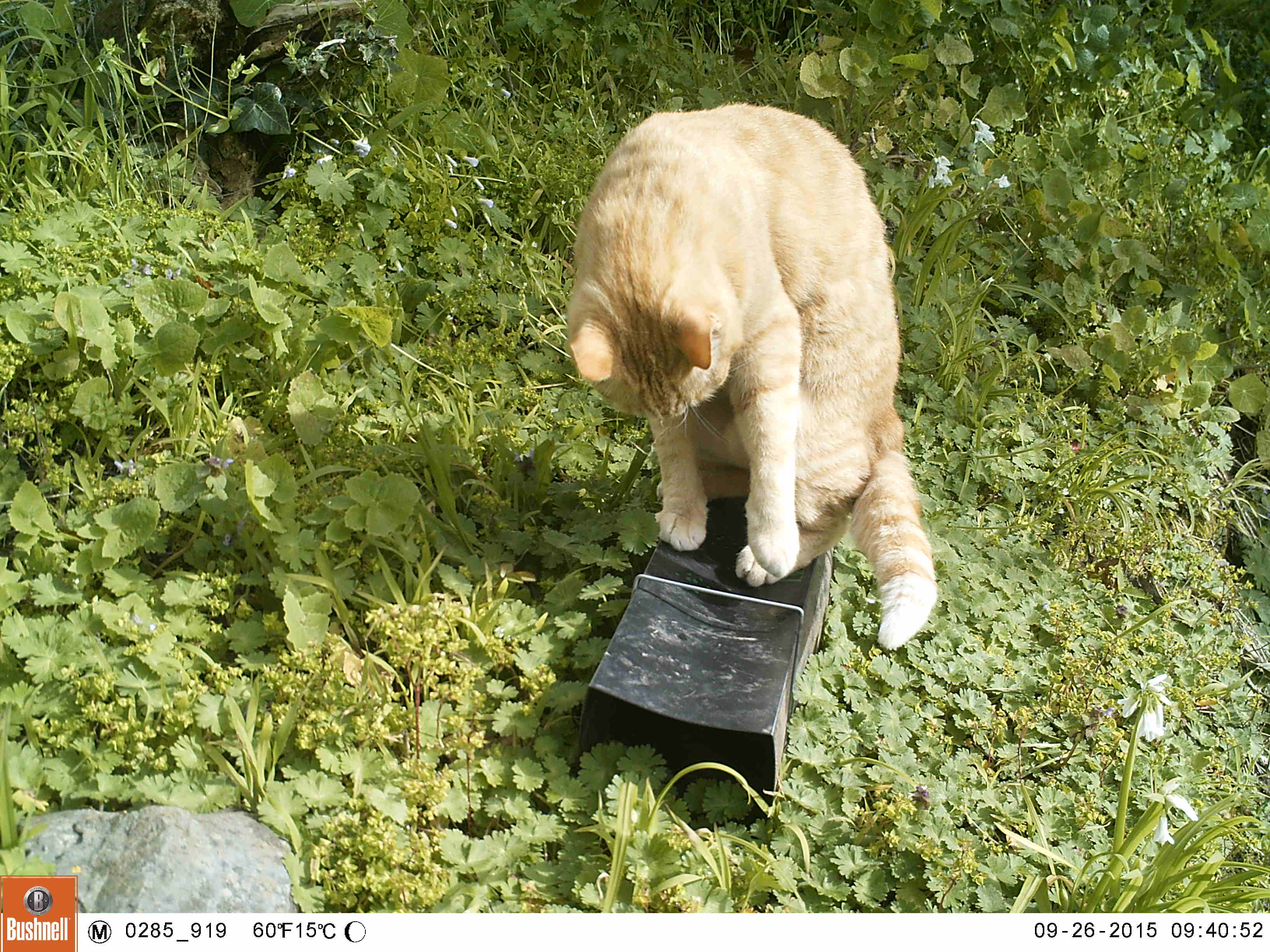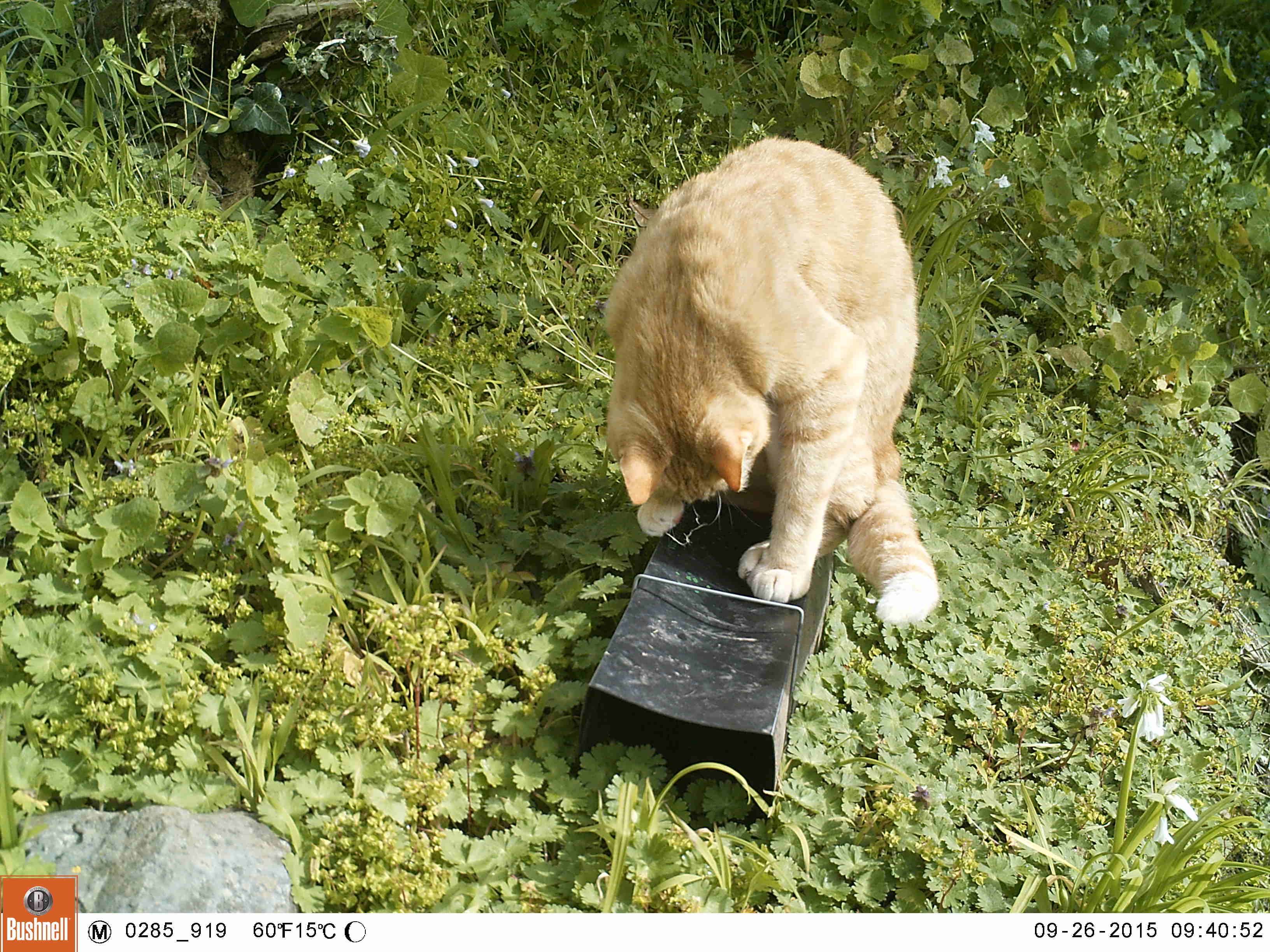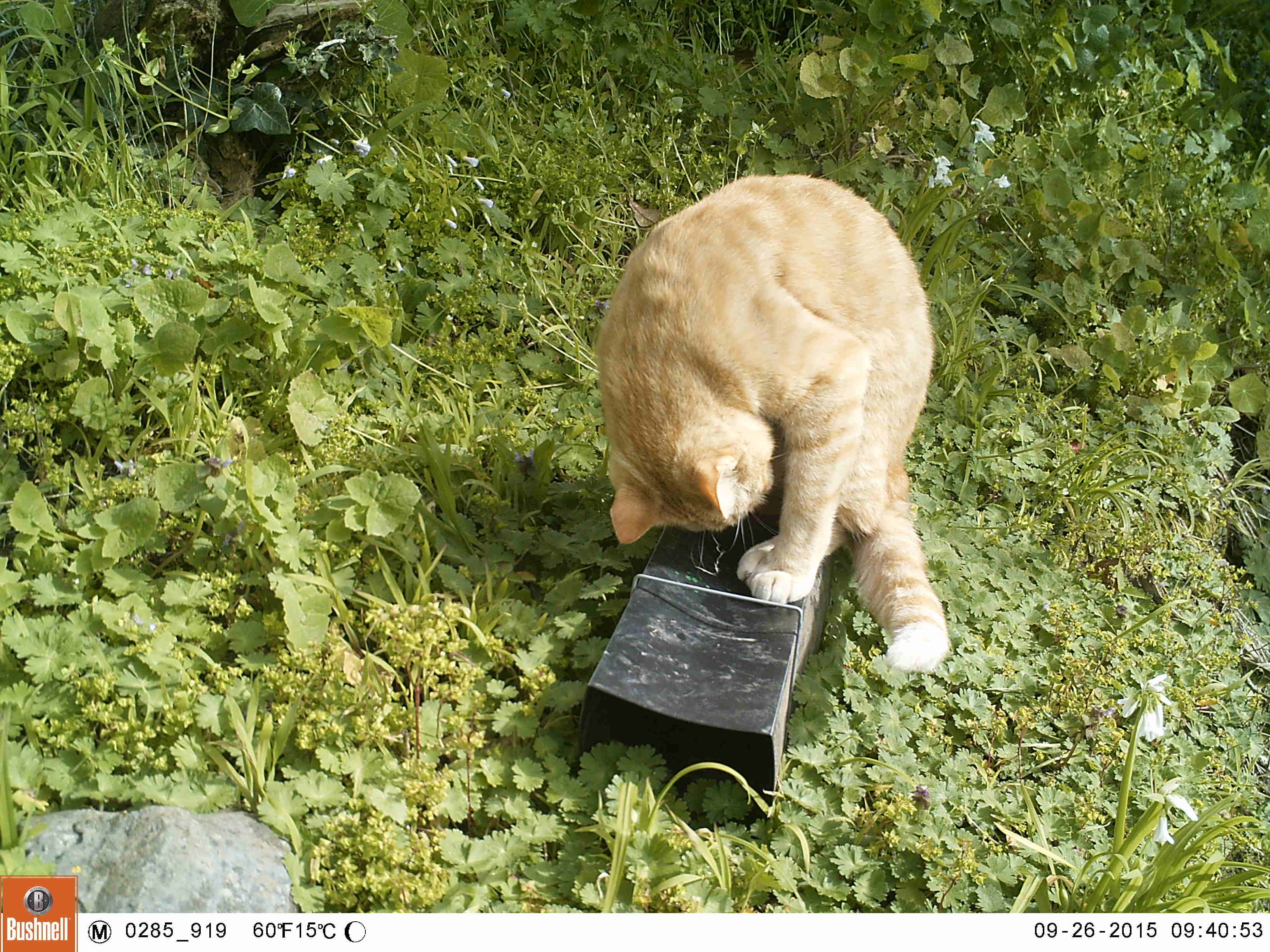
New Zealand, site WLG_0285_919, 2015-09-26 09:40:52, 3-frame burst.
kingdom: Animalia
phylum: Chordata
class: Mammalia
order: Carnivora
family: Felidae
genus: Felis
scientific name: Felis catus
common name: domestic cat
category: cat